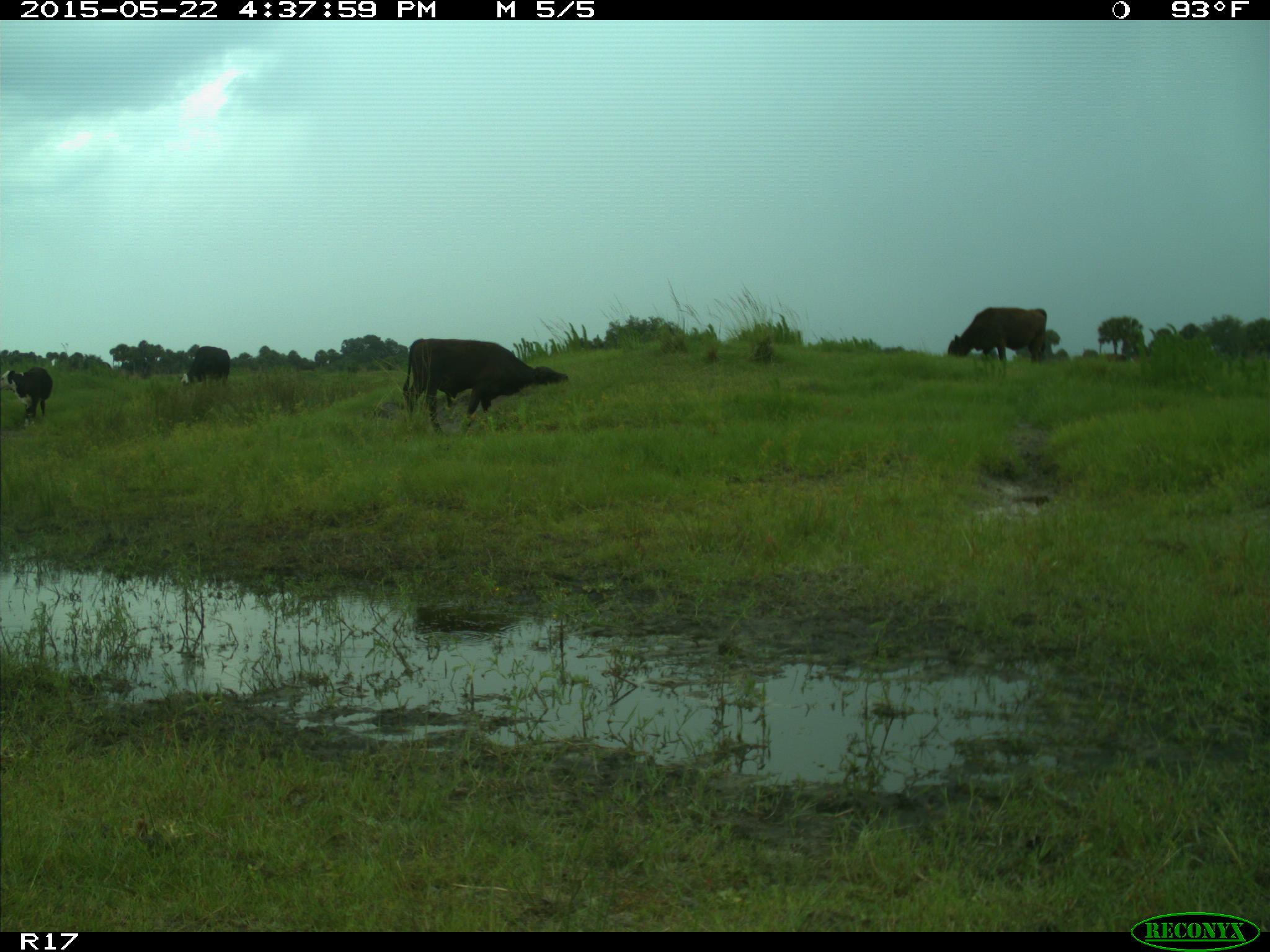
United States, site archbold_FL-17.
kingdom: Animalia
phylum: Chordata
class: Mammalia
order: Artiodactyla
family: Bovidae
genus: Bos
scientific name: Bos taurus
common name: domestic cow